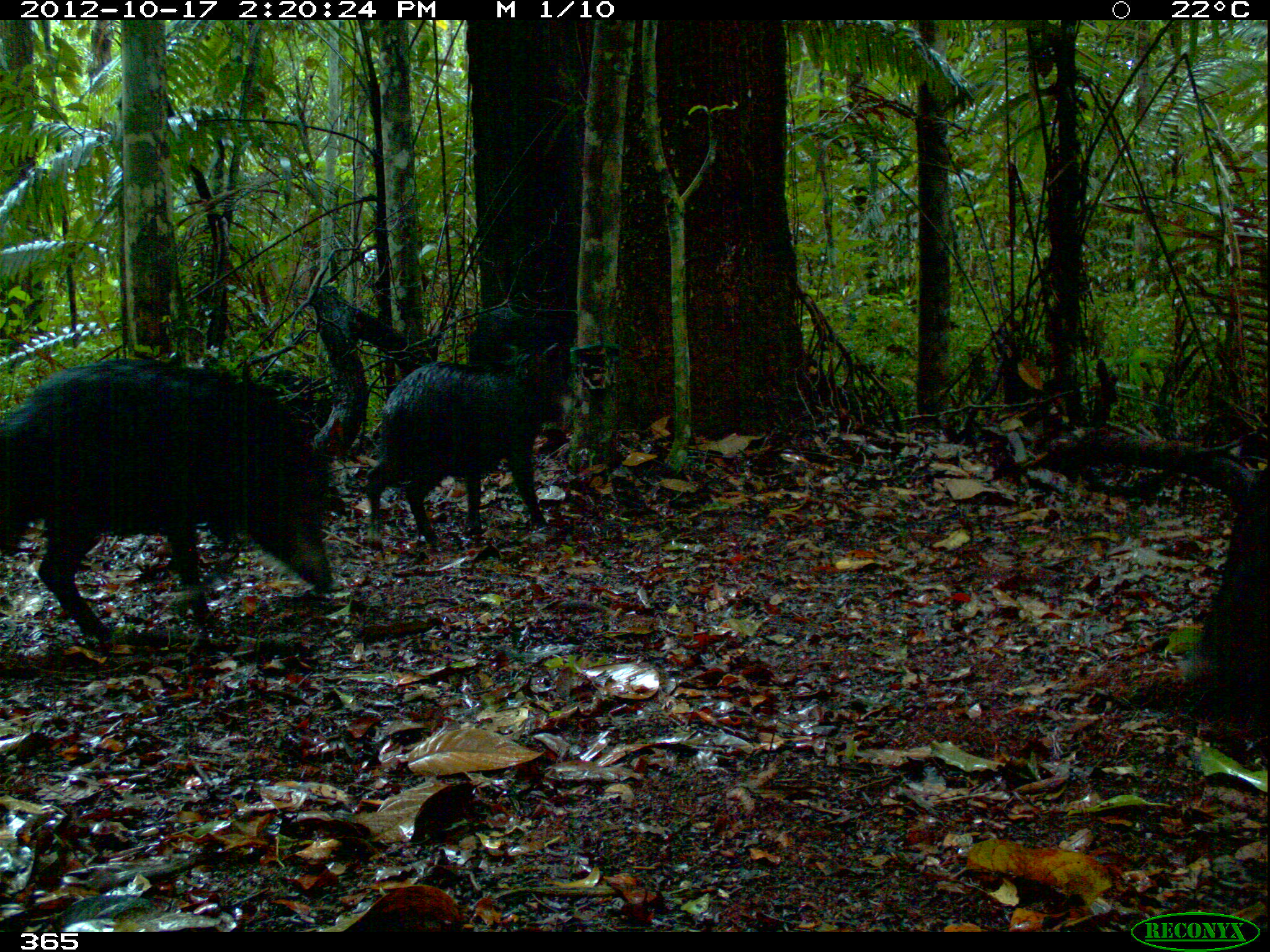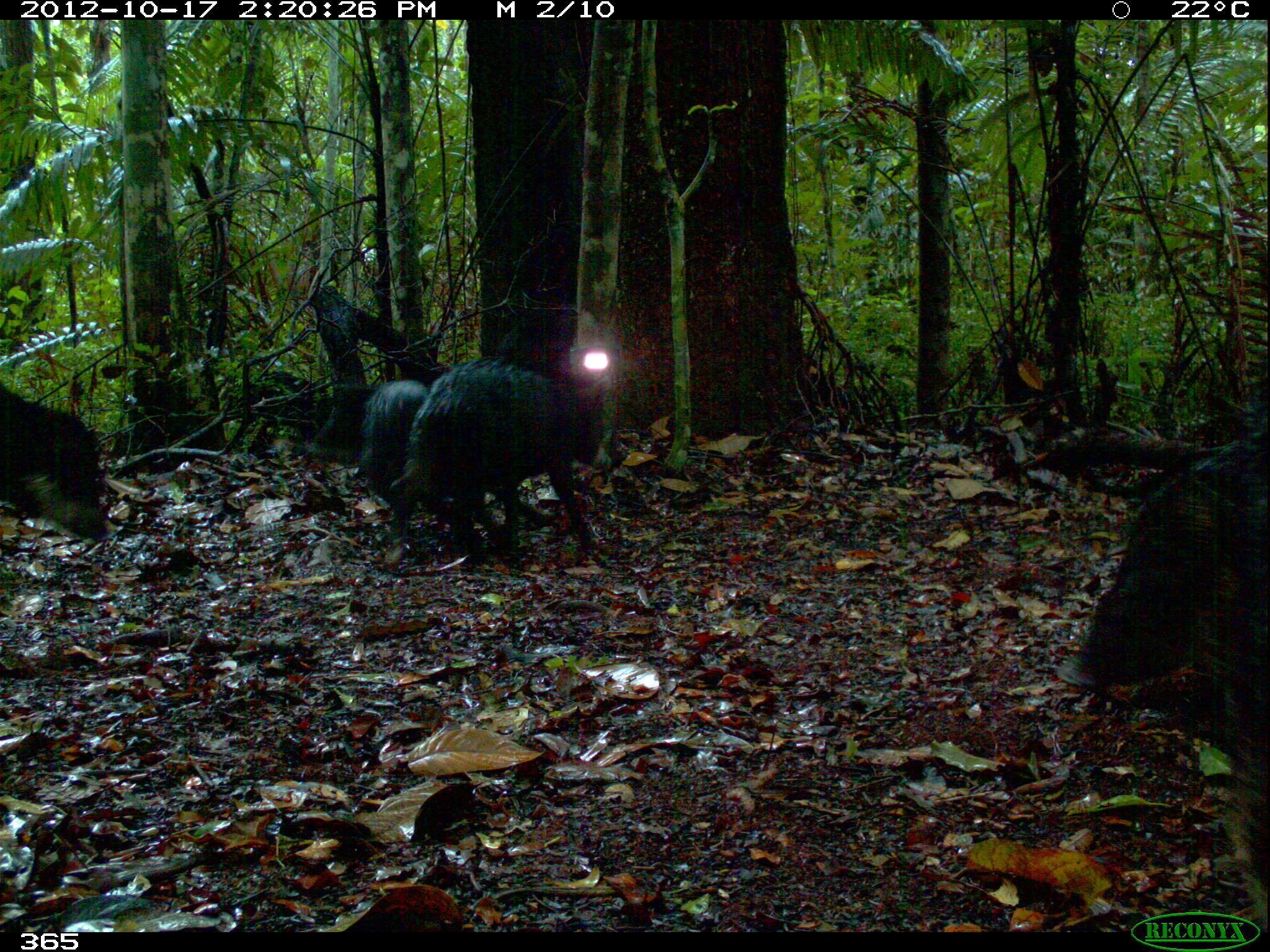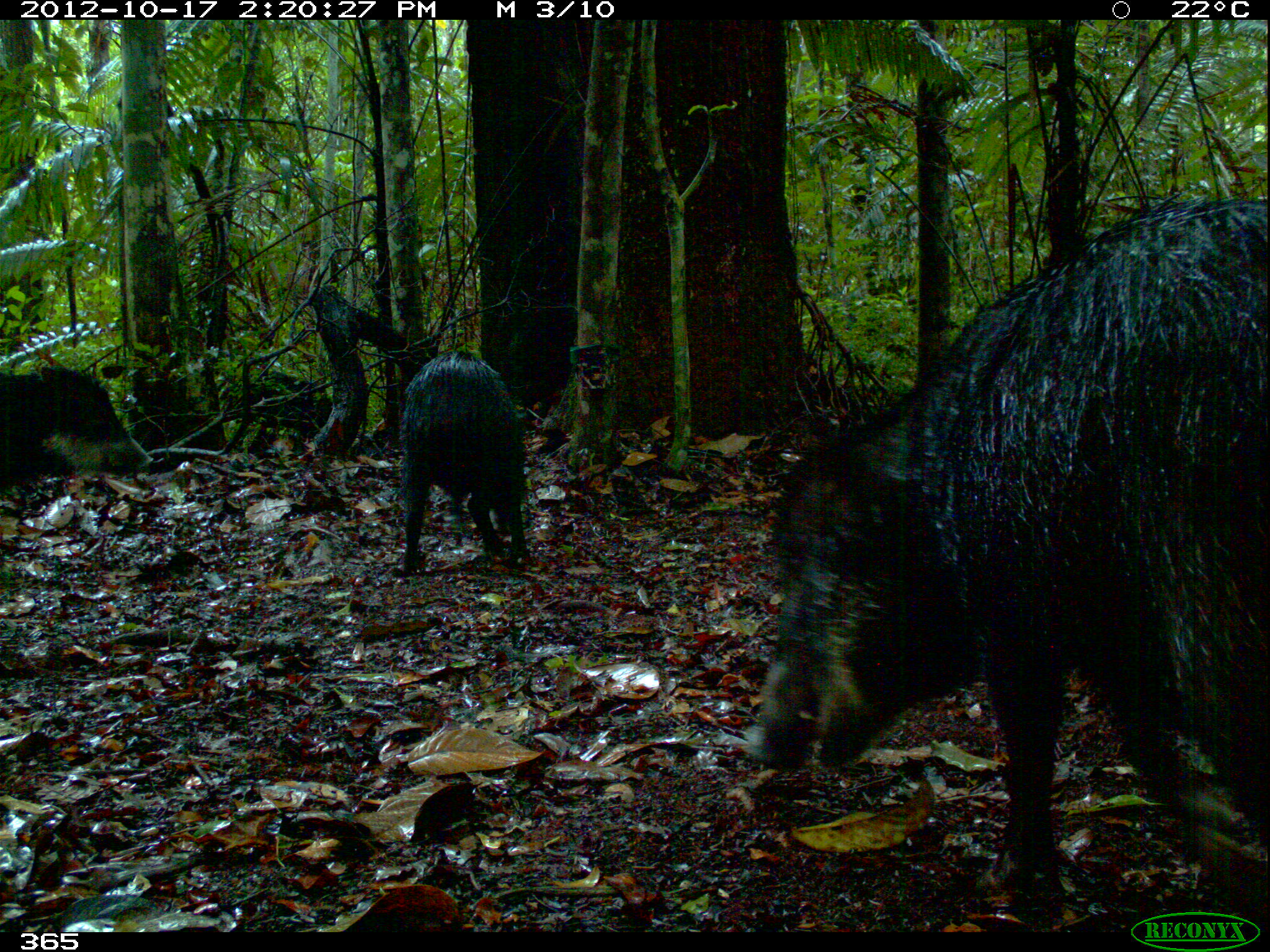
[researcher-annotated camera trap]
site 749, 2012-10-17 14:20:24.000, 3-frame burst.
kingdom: Animalia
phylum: Chordata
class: Mammalia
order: Artiodactyla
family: Tayassuidae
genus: Tayassu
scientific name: Tayassu pecari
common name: white-lipped peccary